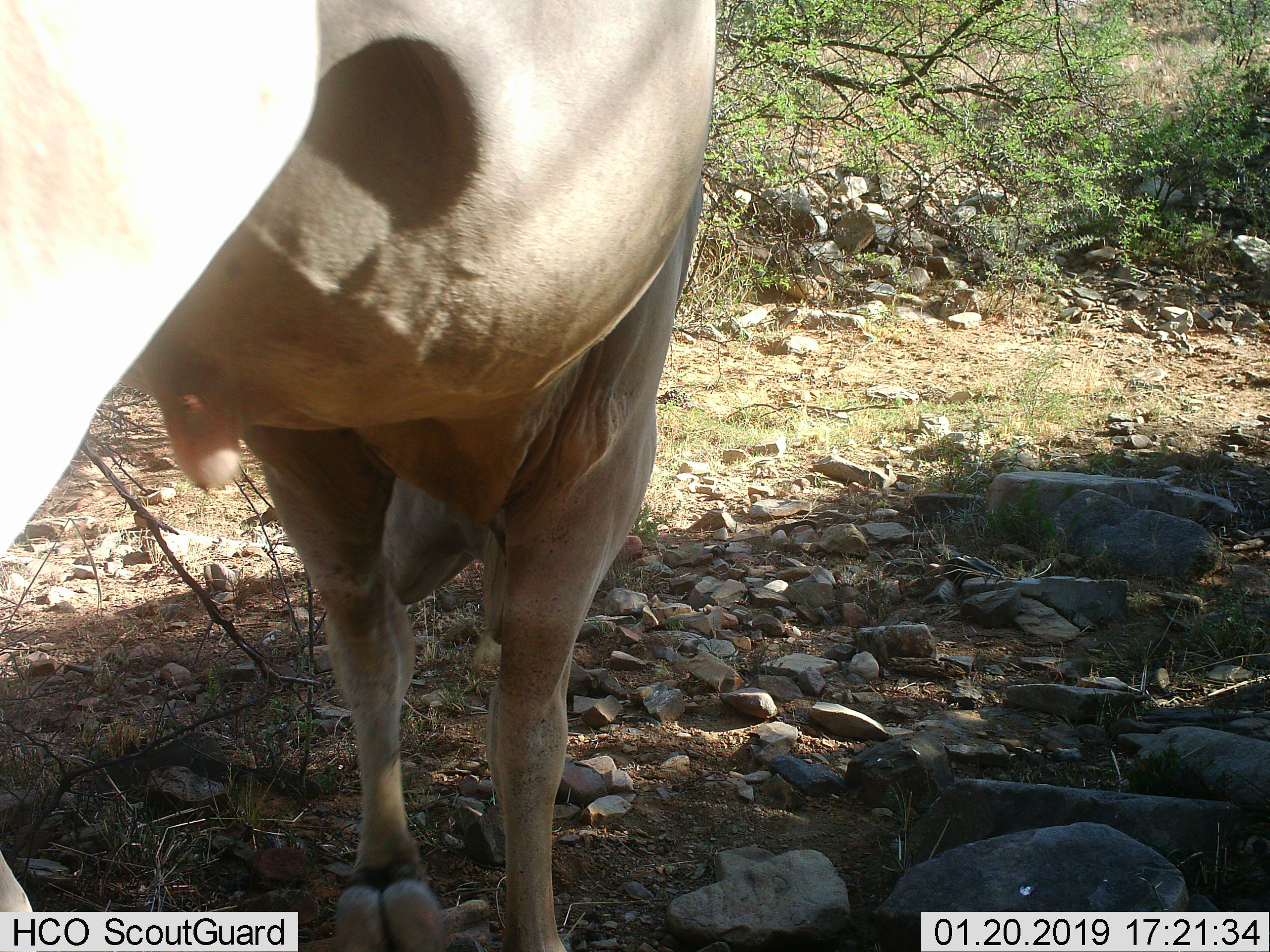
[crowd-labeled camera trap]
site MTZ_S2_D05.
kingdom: Animalia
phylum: Chordata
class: Mammalia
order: Artiodactyla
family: Bovidae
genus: Tragelaphus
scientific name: Tragelaphus oryx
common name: eland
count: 1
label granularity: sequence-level